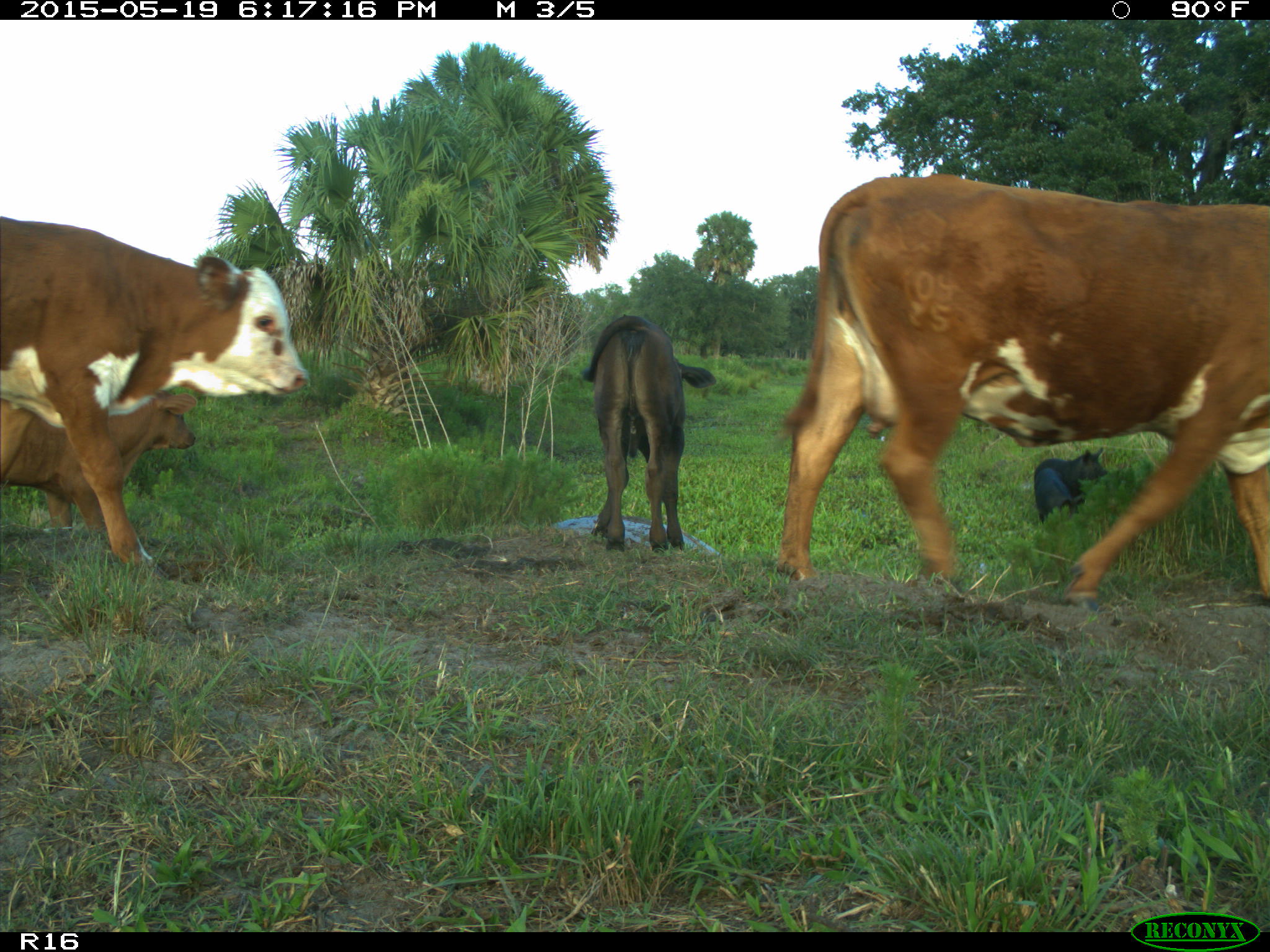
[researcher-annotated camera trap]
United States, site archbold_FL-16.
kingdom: Animalia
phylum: Chordata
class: Mammalia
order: Artiodactyla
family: Suidae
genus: Sus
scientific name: Sus scrofa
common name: wild boar